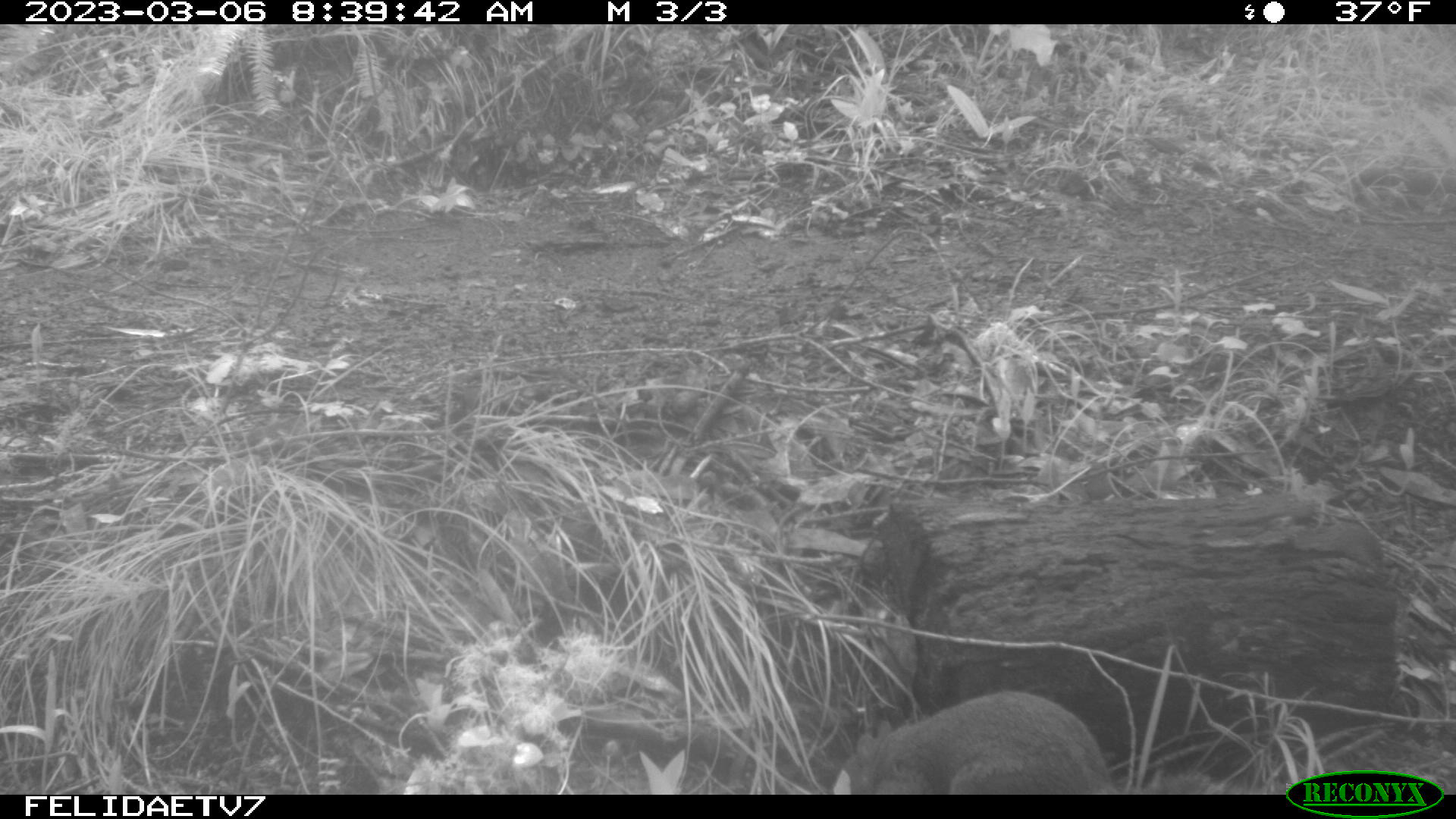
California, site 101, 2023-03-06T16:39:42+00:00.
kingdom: Animalia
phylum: Chordata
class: Mammalia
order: Rodentia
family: Sciuridae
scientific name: Sciuridae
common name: squirrel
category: unknown squirrel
Unknown squirrel (squirrel) (Sciuridae).